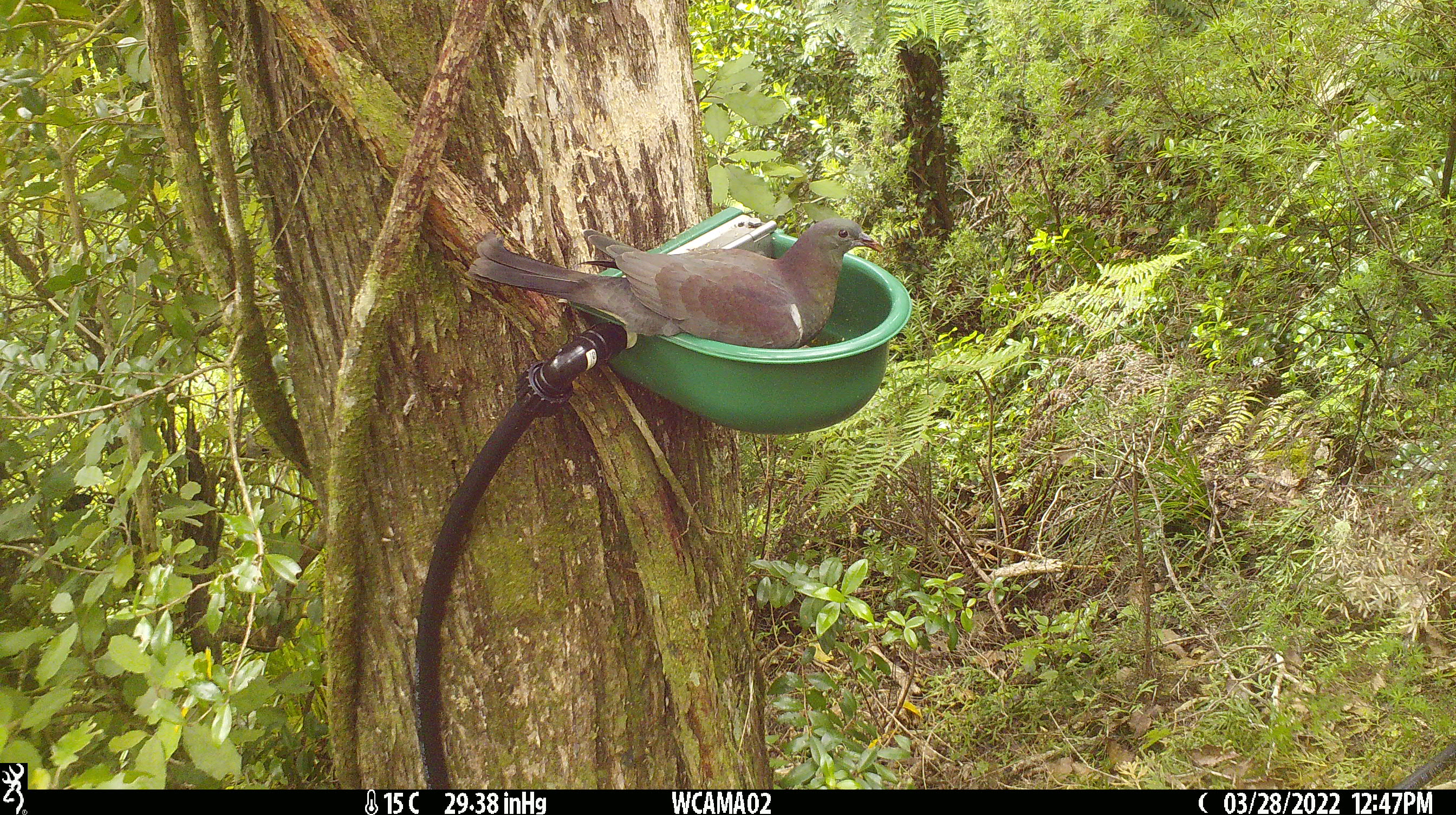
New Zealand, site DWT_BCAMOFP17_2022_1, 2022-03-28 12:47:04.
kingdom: Animalia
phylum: Chordata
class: Aves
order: Columbiformes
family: Columbidae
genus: Hemiphaga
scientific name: Hemiphaga novaeseelandiae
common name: new zealand pigeon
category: kereru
Kereru (new zealand pigeon) (Hemiphaga novaeseelandiae).